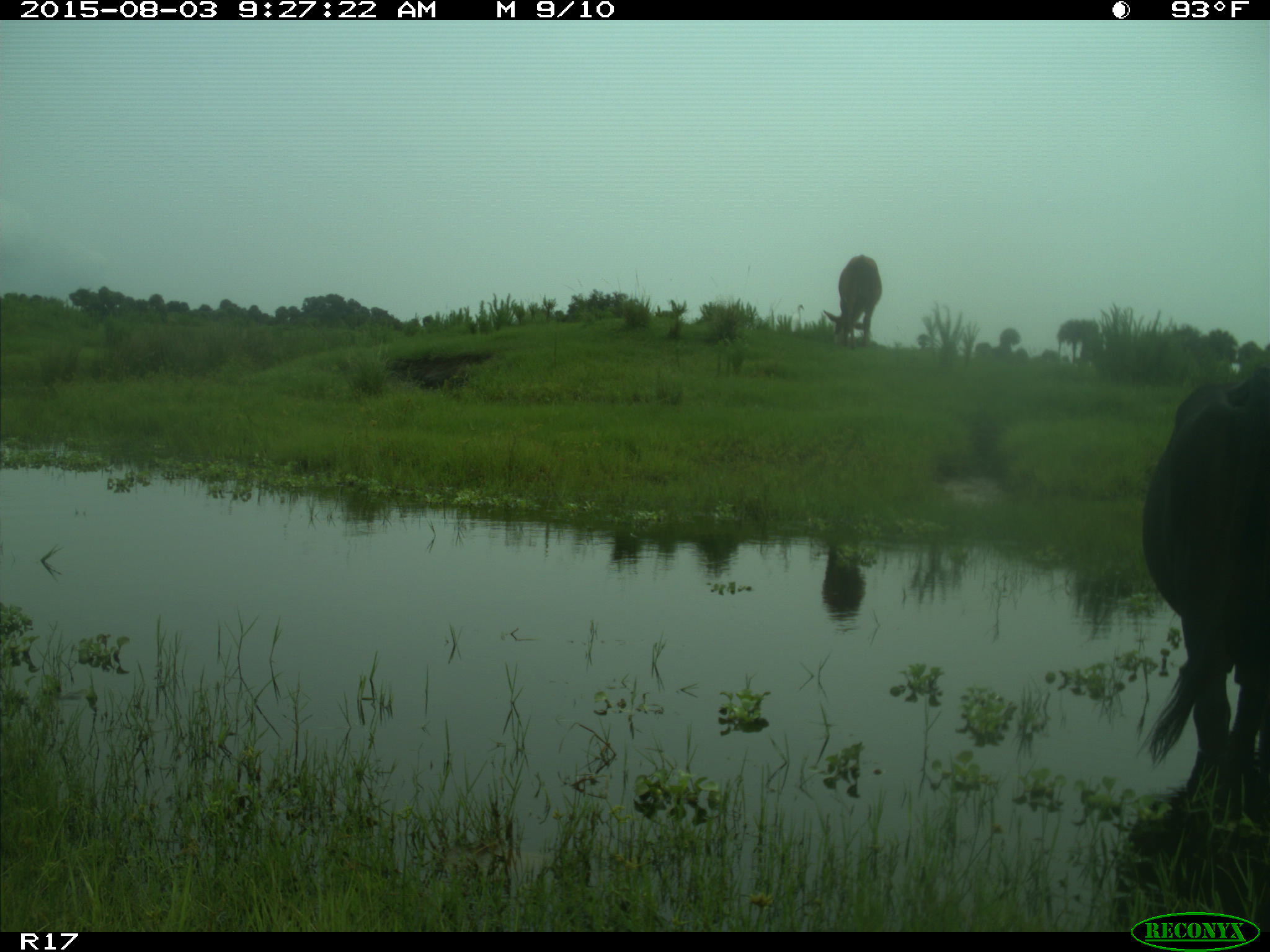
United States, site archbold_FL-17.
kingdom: Animalia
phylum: Chordata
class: Mammalia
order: Artiodactyla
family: Bovidae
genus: Bos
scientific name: Bos taurus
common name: domestic cow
Bos taurus (domestic cow).